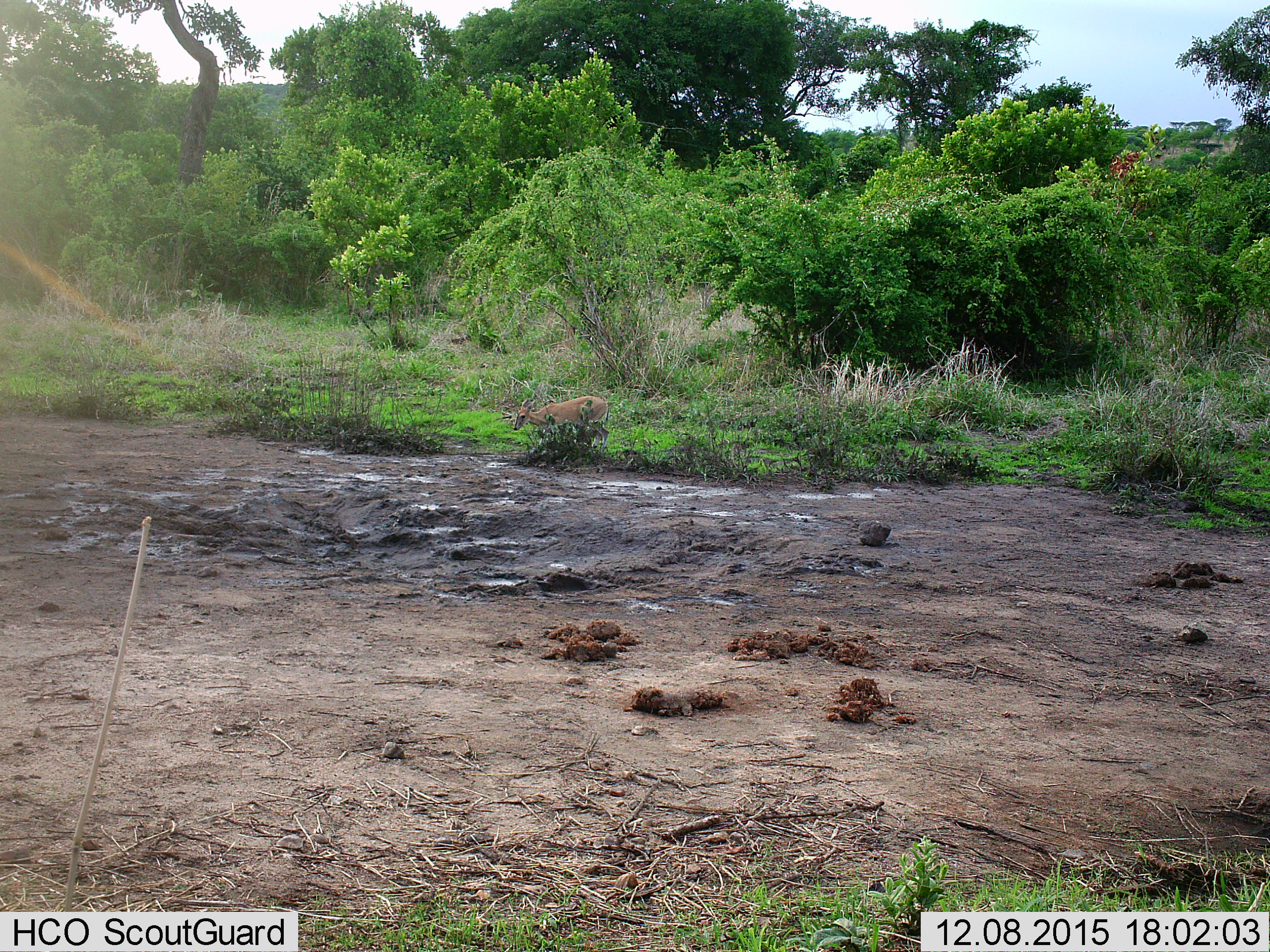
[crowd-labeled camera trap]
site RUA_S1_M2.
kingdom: Animalia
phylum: Chordata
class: Mammalia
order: Artiodactyla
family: Bovidae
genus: Sylvicapra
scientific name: Sylvicapra grimmia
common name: common duiker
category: duikercommongrey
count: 1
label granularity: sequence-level